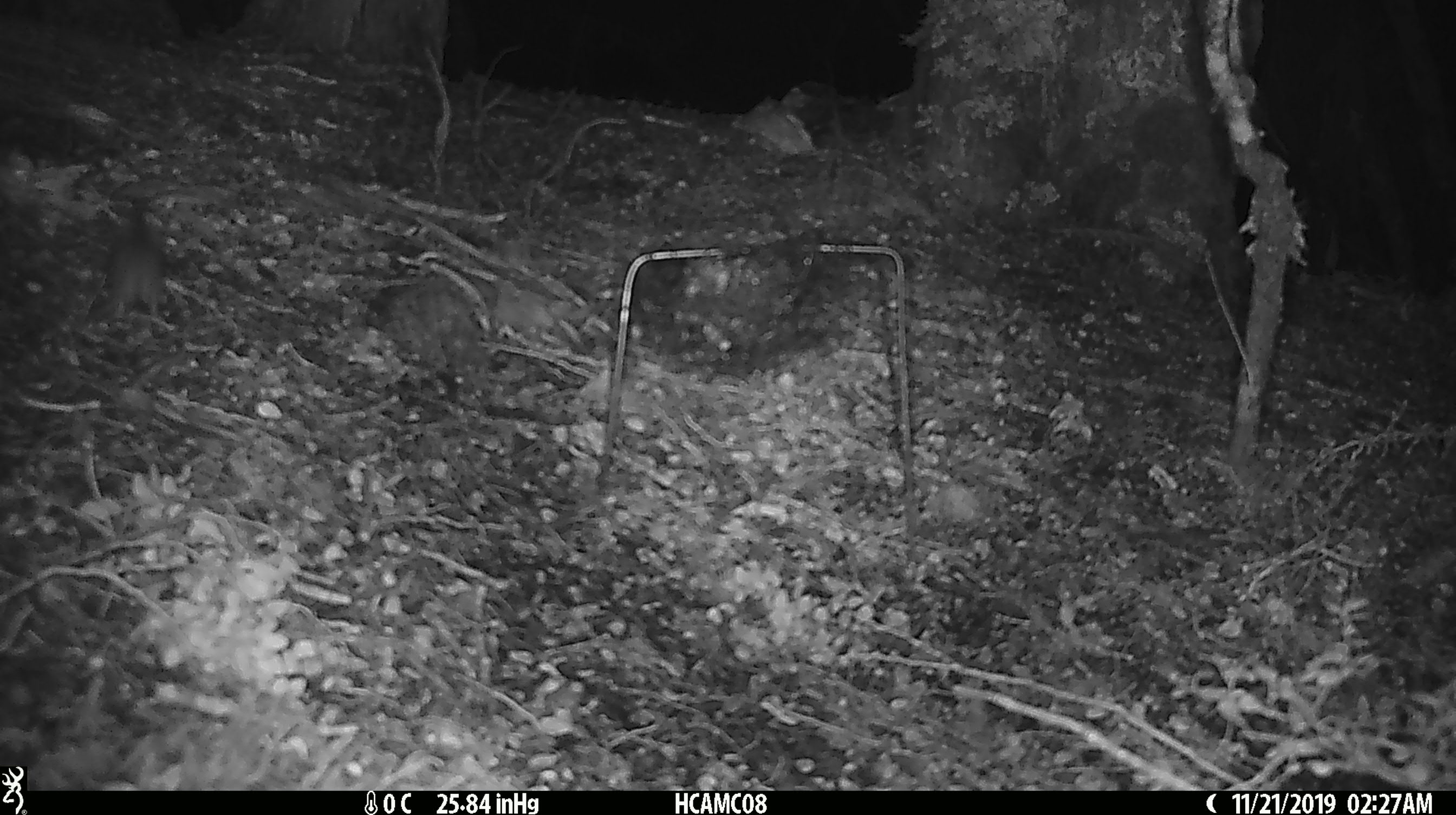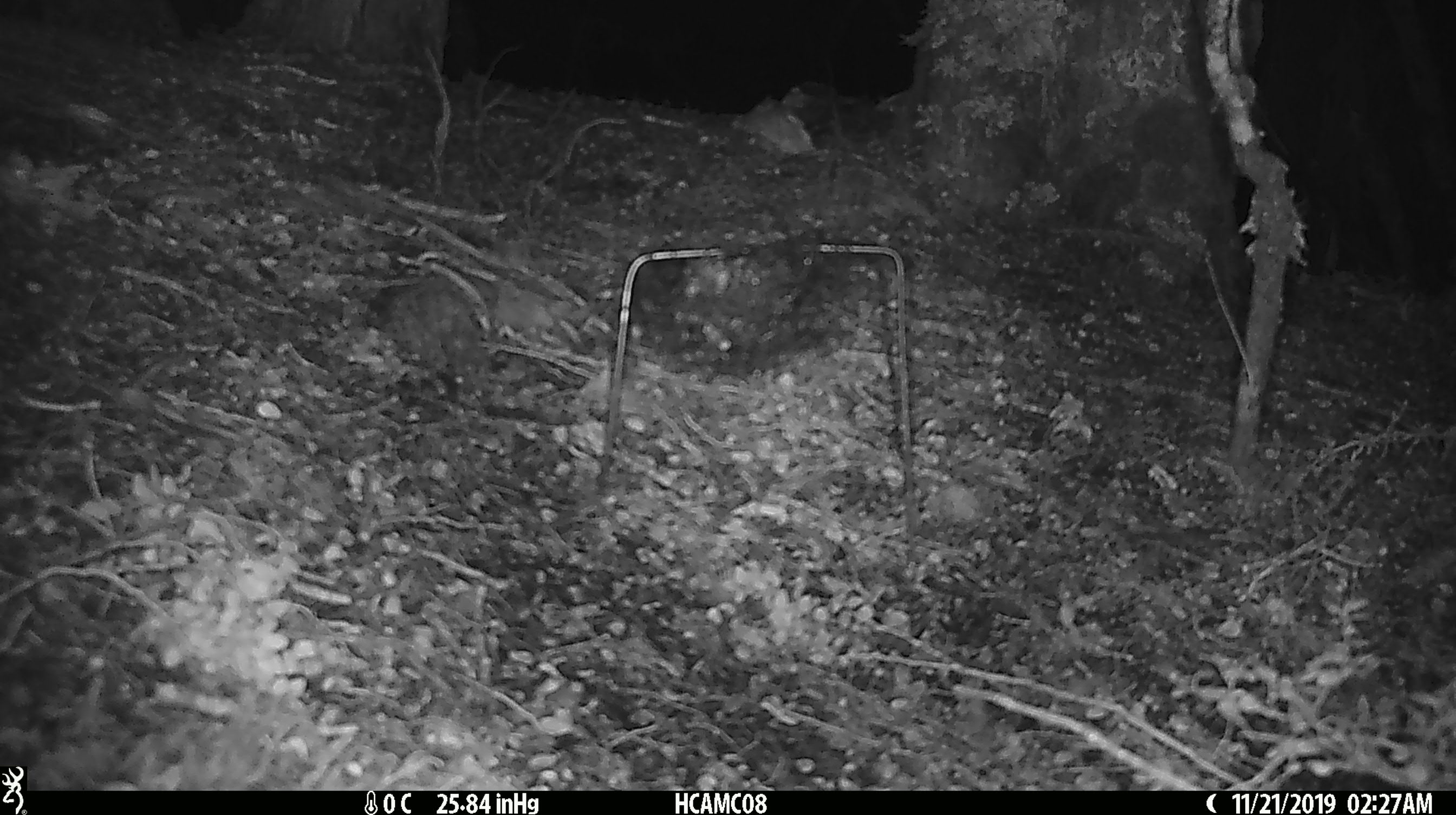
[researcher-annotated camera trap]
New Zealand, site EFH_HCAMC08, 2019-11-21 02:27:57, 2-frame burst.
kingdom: Animalia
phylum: Chordata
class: Mammalia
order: Rodentia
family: Muridae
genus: Mus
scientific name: Mus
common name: mouse